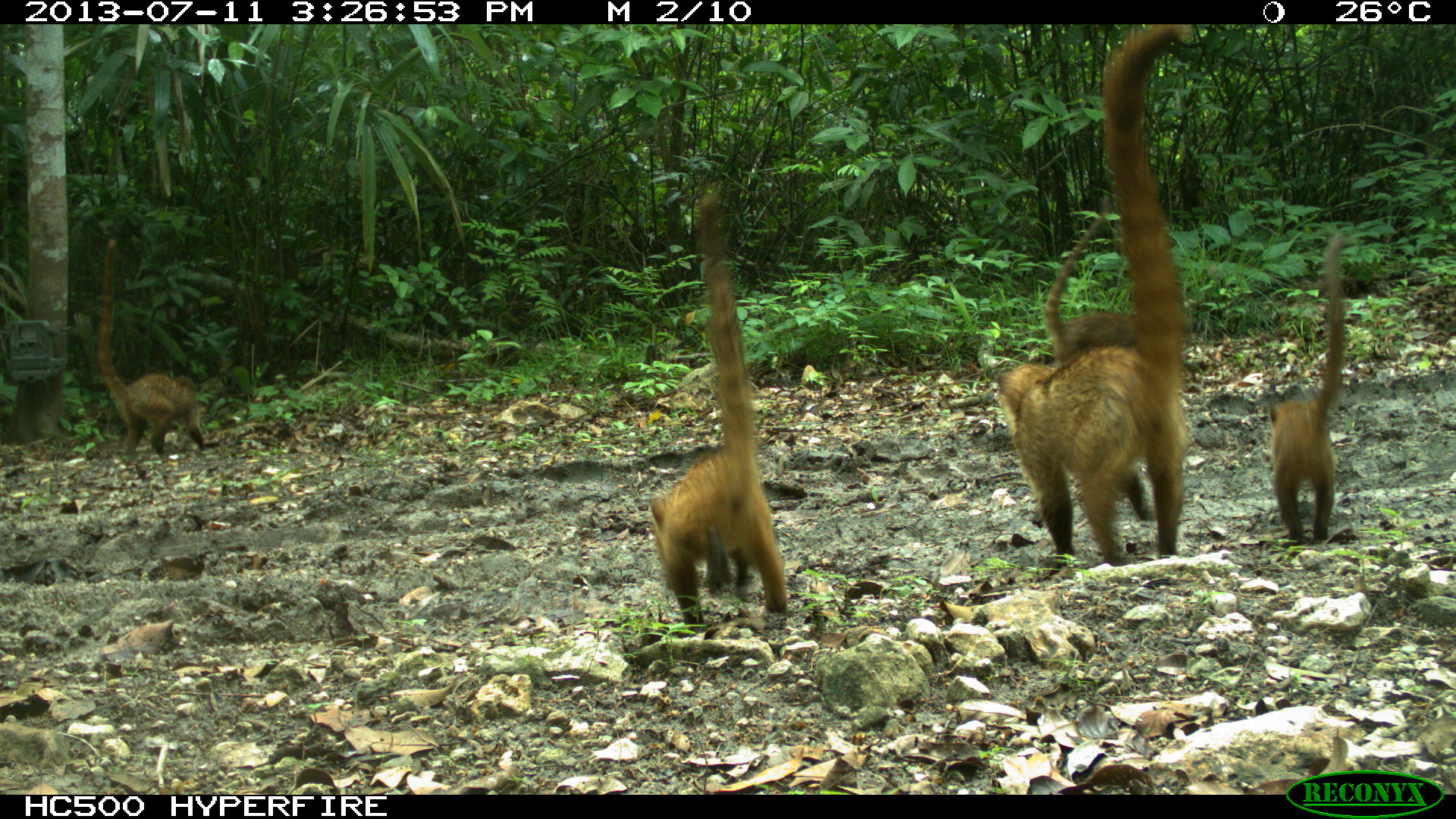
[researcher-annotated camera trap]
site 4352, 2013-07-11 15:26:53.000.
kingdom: Animalia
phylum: Chordata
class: Mammalia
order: Carnivora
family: Procyonidae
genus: Nasua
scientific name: Nasua narica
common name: white-nosed coati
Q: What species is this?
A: Nasua narica (white-nosed coati).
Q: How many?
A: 8.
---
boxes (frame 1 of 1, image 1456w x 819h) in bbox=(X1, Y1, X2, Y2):
nasua narica: bbox=(1010, 22, 1202, 566); bbox=(647, 188, 787, 626); bbox=(1266, 233, 1347, 543); bbox=(94, 234, 205, 456); bbox=(1041, 195, 1139, 361)